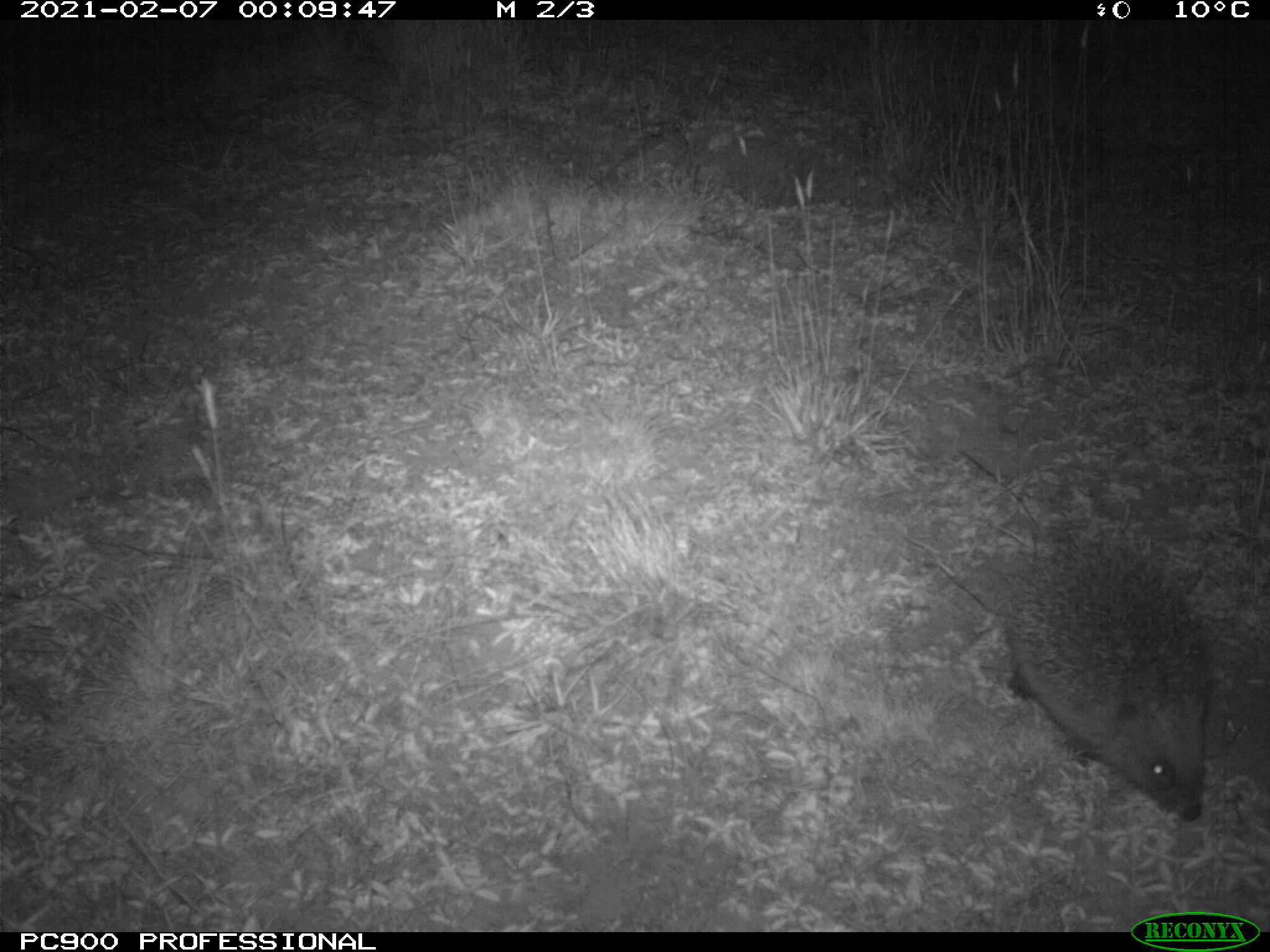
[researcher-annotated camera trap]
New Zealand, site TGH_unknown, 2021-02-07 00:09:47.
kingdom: Animalia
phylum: Chordata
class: Mammalia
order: Eulipotyphla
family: Erinaceidae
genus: Erinaceus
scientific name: Erinaceus europaeus europaeus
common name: european hedgehog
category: hedgehog